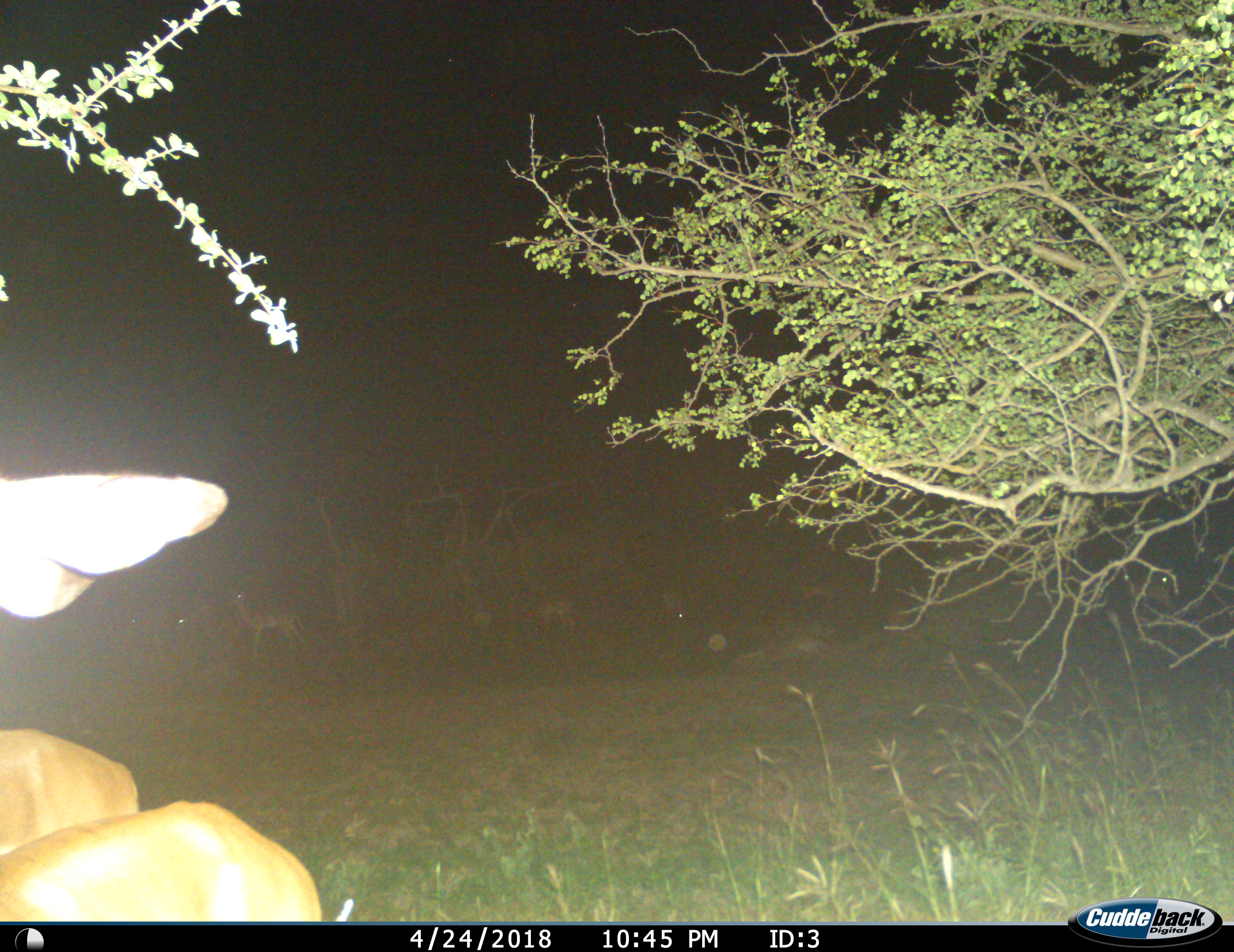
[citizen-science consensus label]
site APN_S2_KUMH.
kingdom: Animalia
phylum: Chordata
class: Mammalia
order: Artiodactyla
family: Bovidae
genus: Aepyceros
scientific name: Aepyceros melampus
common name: impala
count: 8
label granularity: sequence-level